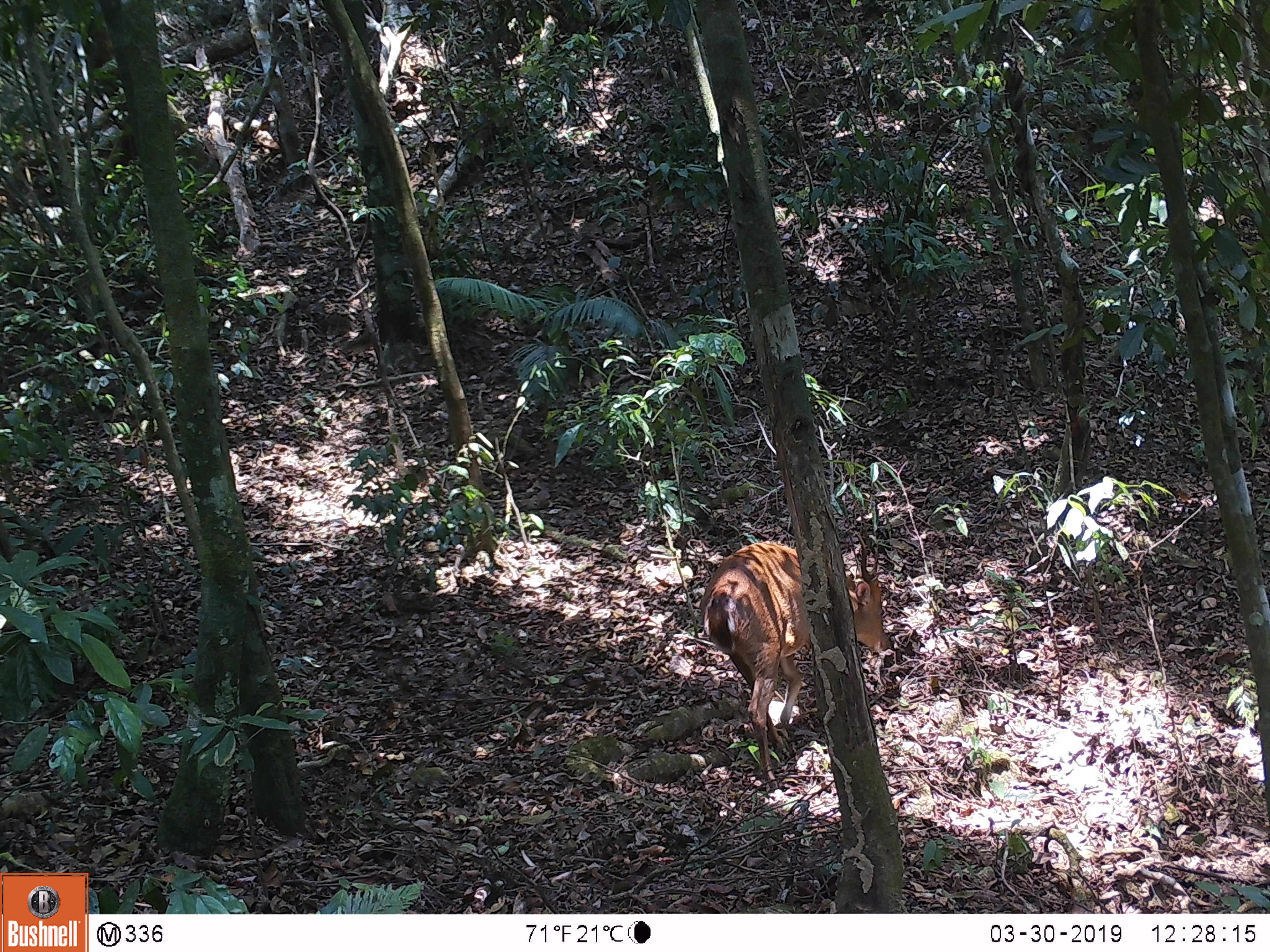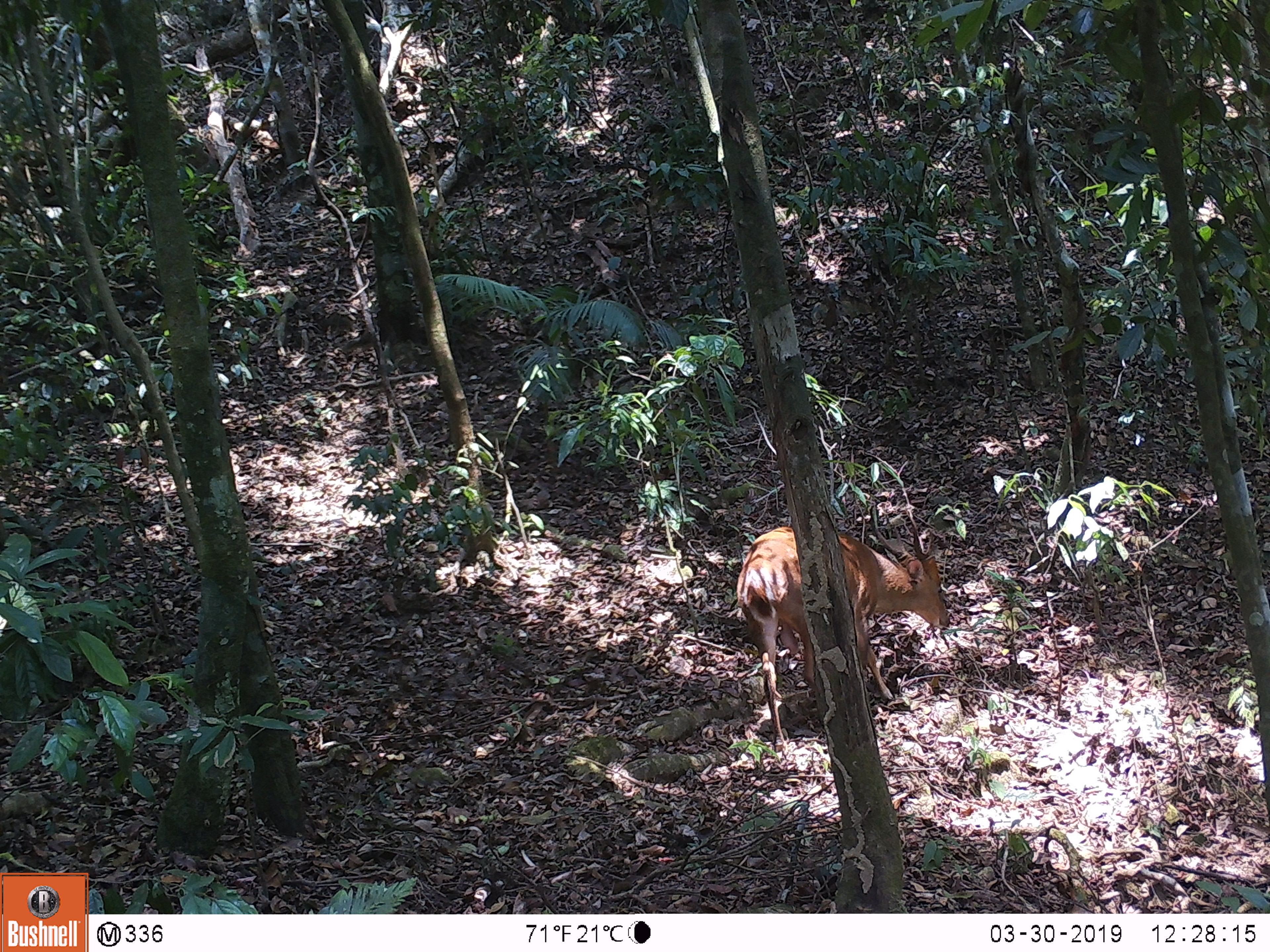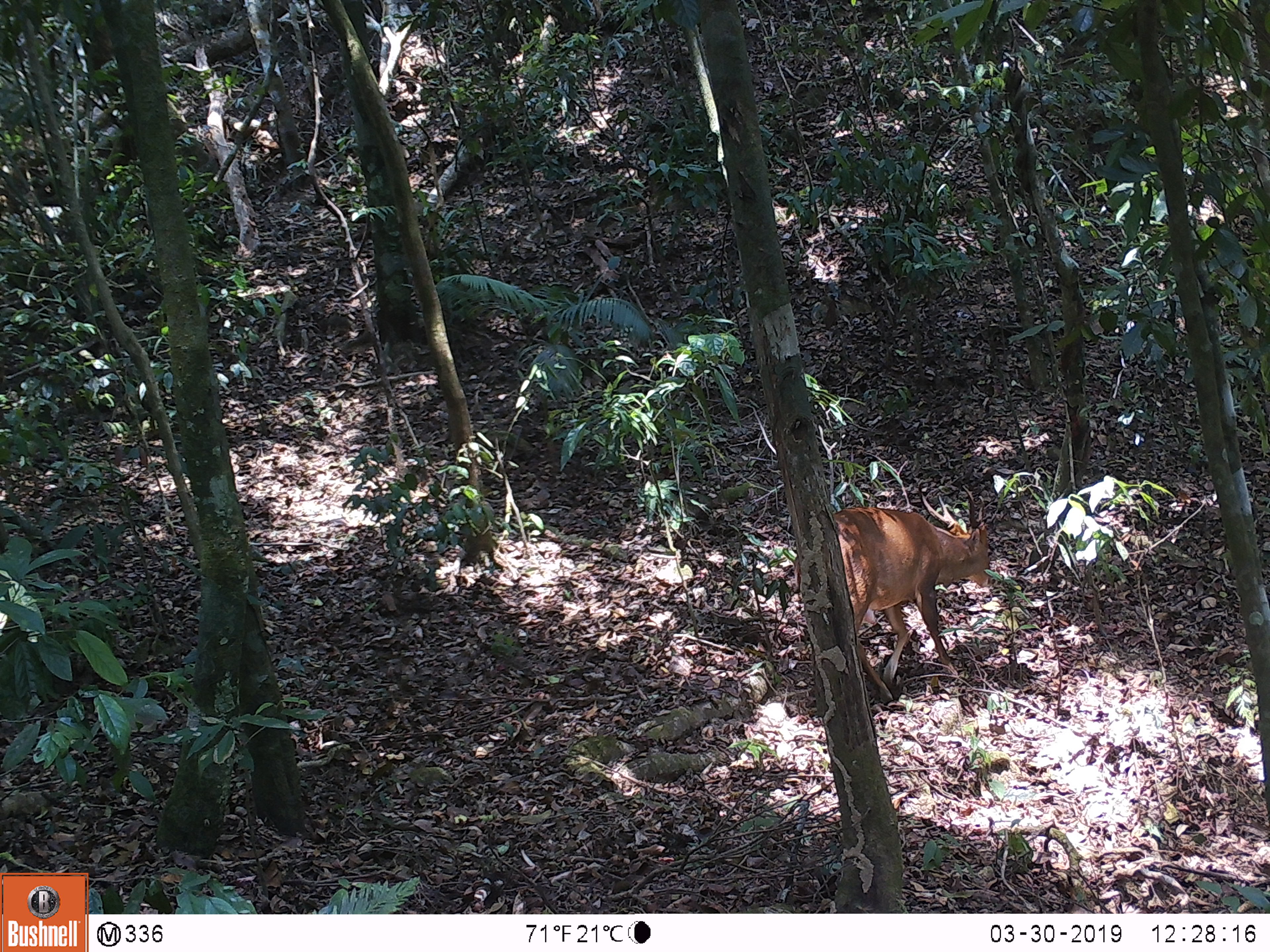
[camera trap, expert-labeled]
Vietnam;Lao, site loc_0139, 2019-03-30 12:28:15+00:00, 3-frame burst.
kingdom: Animalia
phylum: Chordata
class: Mammalia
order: Artiodactyla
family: Cervidae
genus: Muntiacus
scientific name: Muntiacus vuquangensis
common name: large-antlered muntjac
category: large antlered muntjac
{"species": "large antlered muntjac (large-antlered muntjac) (Muntiacus vuquangensis)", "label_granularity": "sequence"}